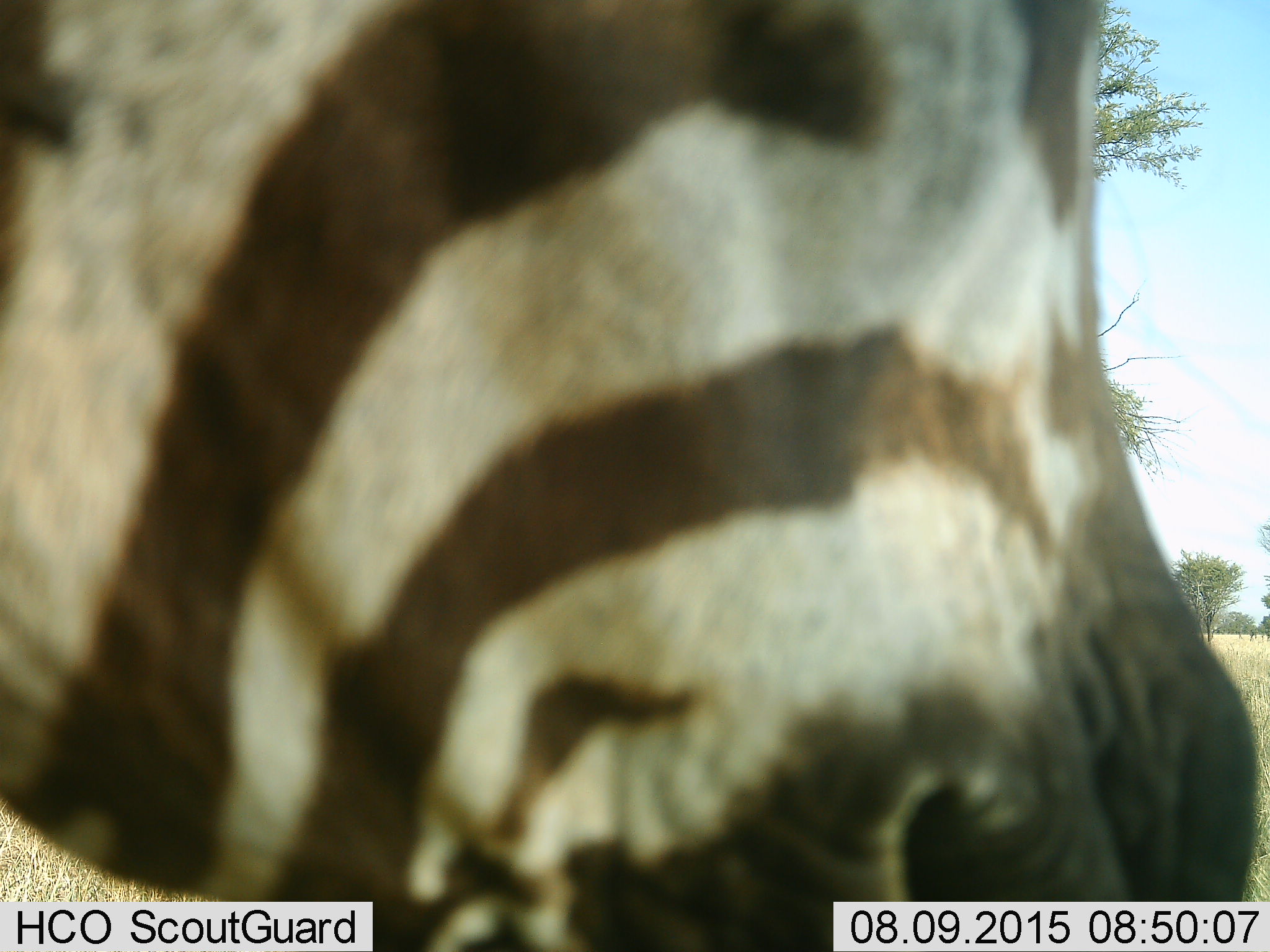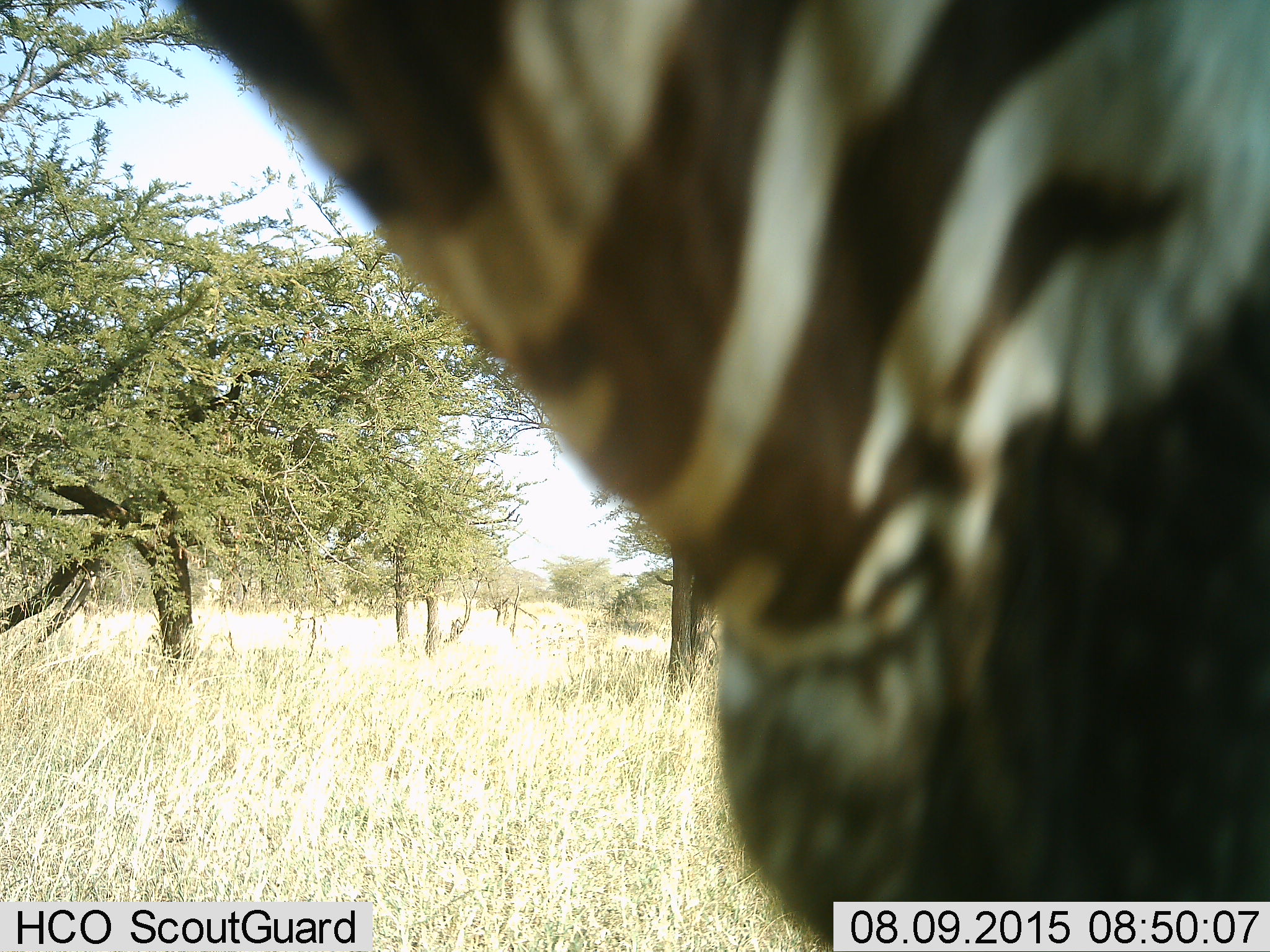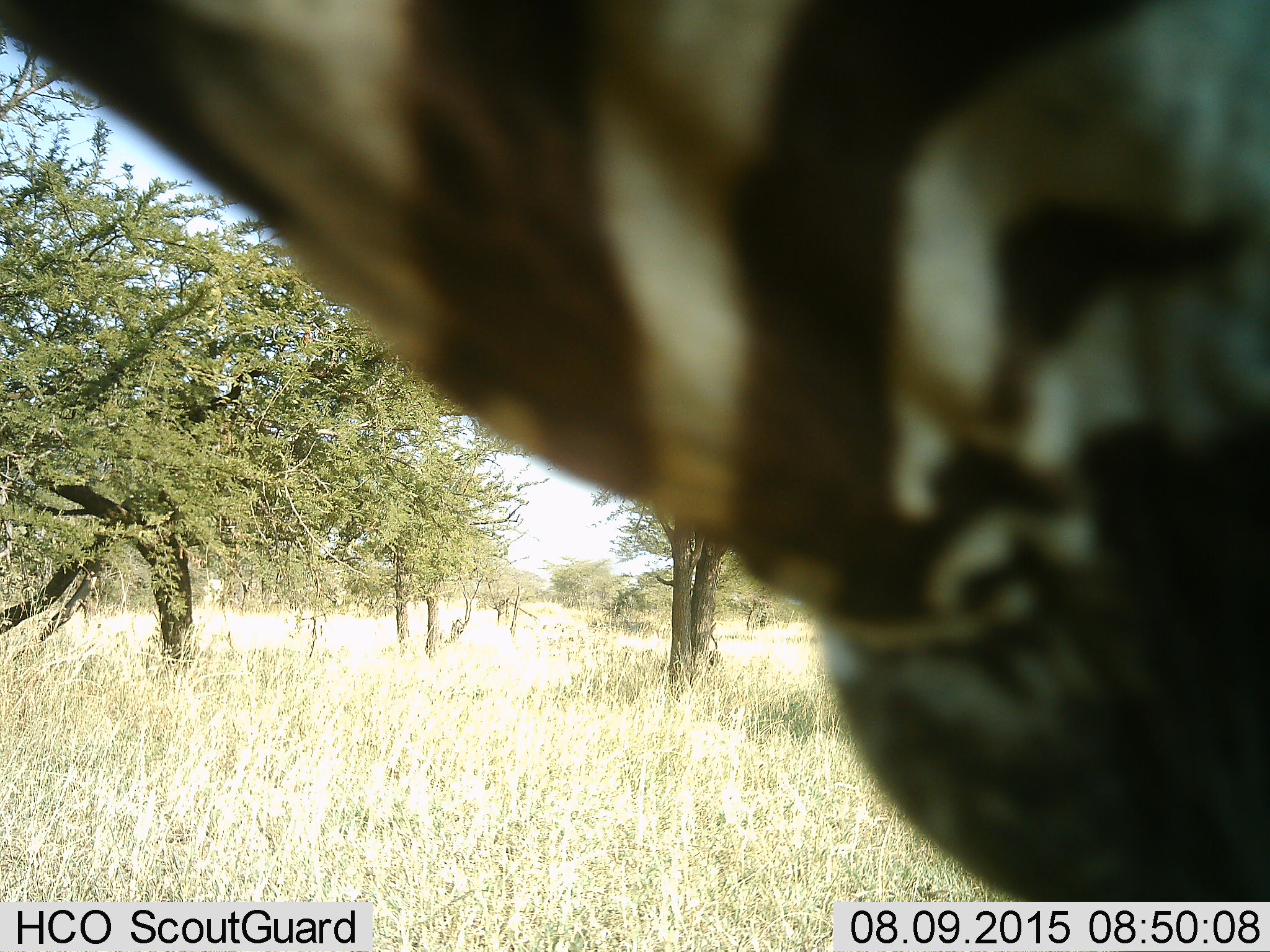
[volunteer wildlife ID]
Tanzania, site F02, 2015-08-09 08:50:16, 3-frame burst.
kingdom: Animalia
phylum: Chordata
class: Mammalia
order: Perissodactyla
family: Equidae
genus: Equus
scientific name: Equus quagga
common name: plains zebra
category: zebra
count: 1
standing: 63%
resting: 5%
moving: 32%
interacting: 5%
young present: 0%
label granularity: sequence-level